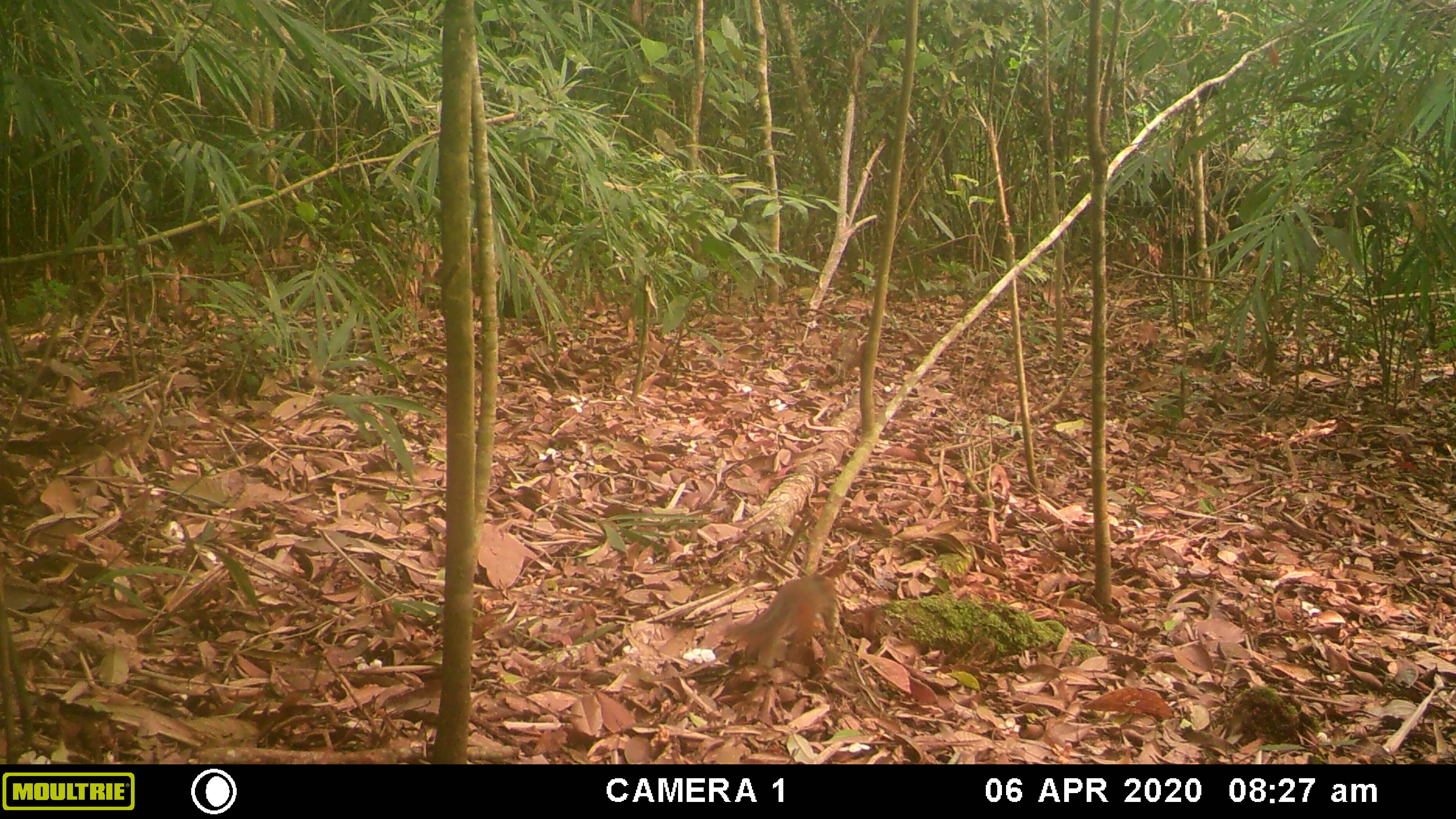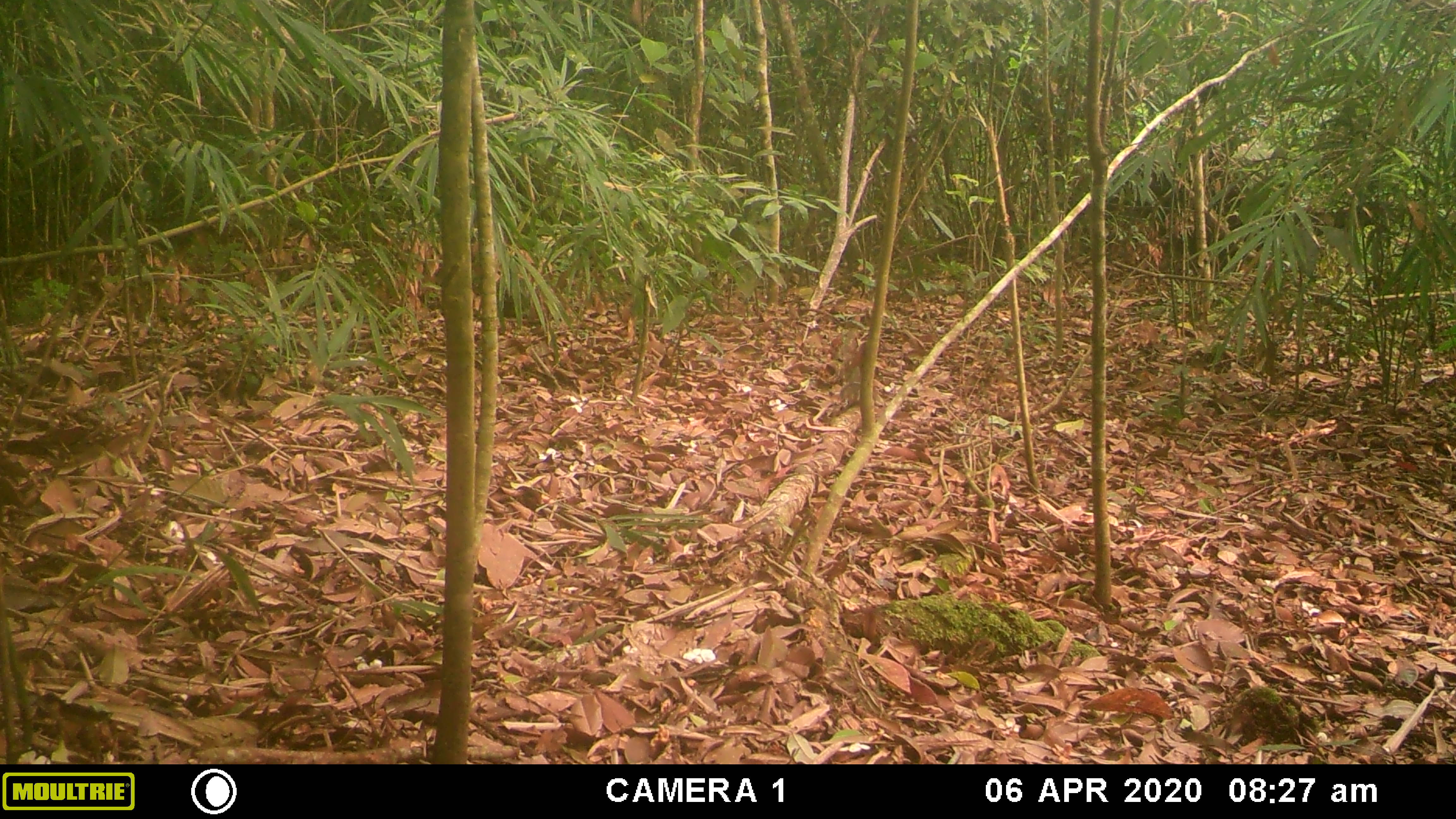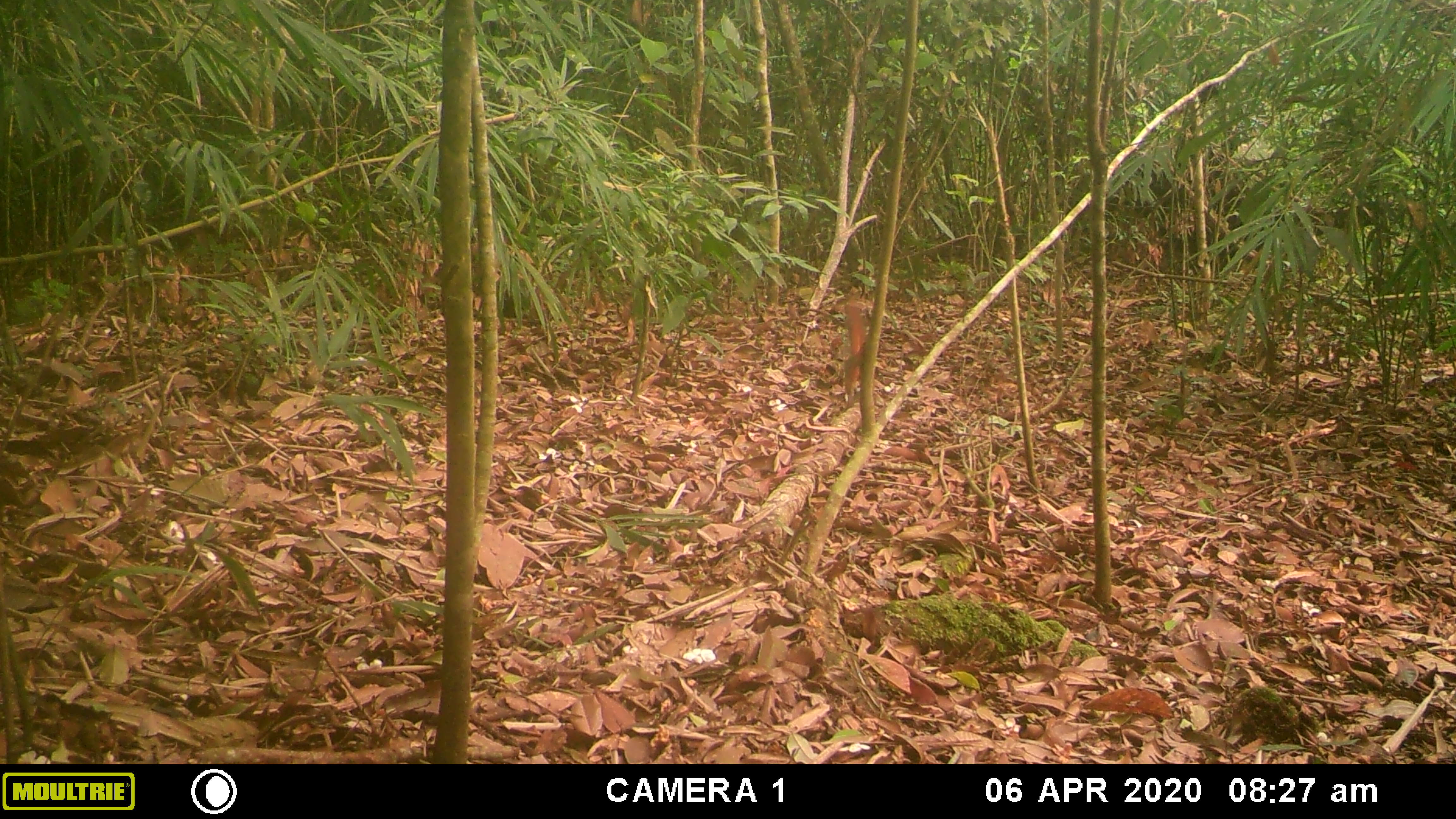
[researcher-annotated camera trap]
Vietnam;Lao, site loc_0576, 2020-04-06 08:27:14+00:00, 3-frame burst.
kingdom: Animalia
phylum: Chordata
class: Mammalia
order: Rodentia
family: Sciuridae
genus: Dremomys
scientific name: Dremomys rufigenis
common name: red-cheeked squirrel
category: red cheeked squirrel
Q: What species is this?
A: Red cheeked squirrel (red-cheeked squirrel) (Dremomys rufigenis).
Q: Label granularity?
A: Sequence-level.